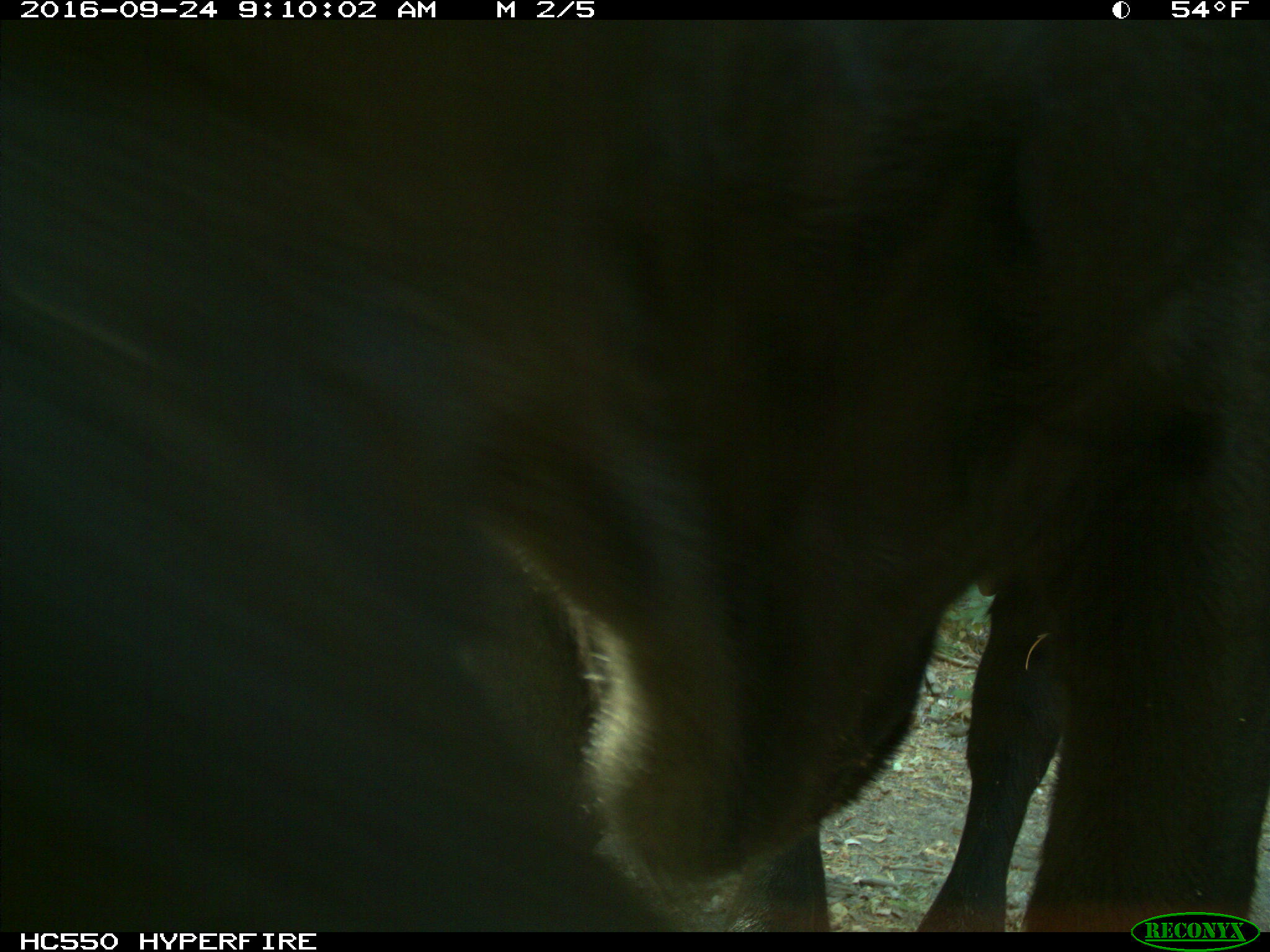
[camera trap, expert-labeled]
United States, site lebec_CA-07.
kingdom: Animalia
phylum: Chordata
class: Mammalia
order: Artiodactyla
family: Bovidae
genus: Bos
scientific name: Bos taurus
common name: domestic cow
Bos taurus (domestic cow).